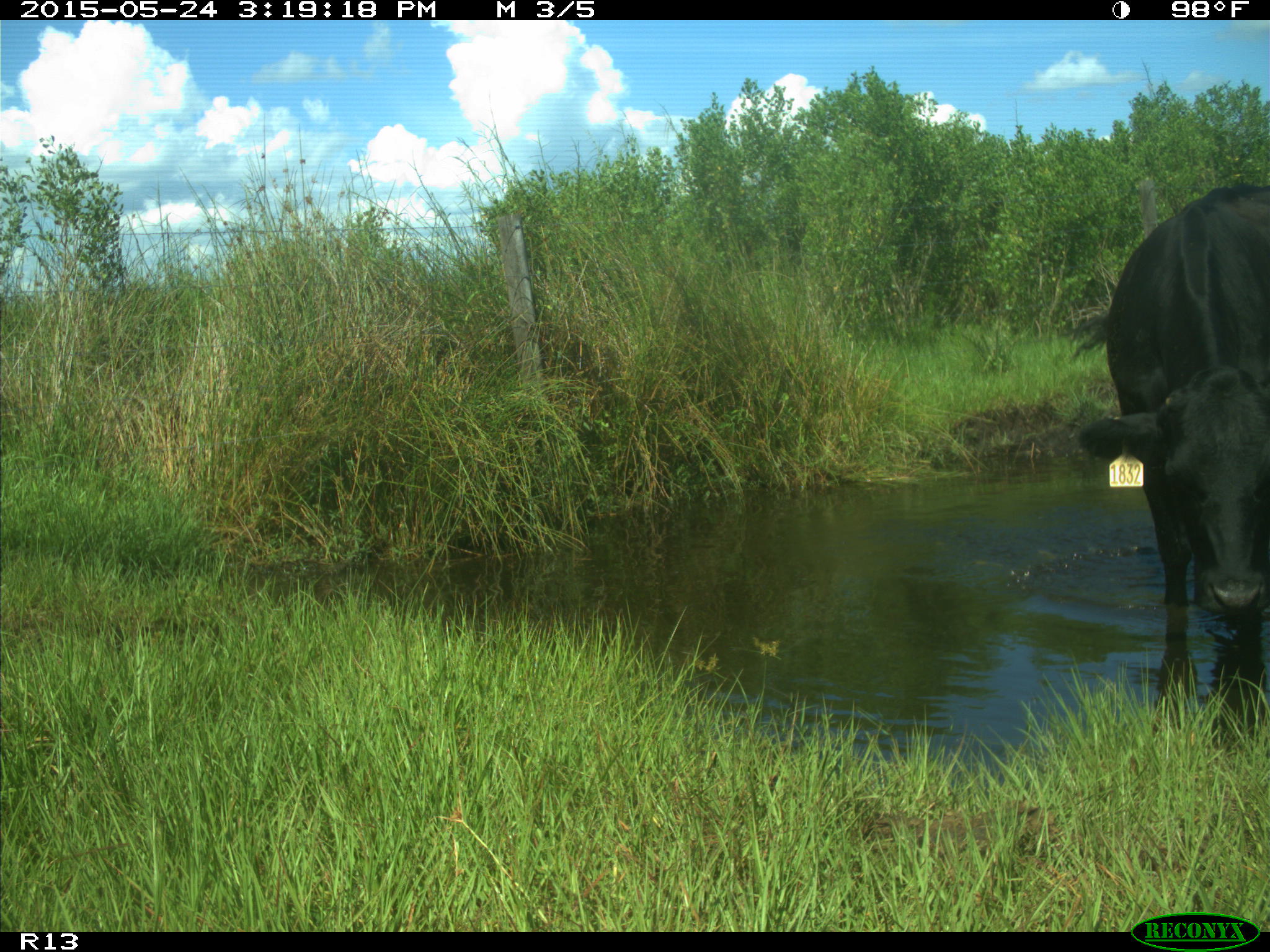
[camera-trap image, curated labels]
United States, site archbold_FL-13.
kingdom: Animalia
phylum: Chordata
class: Mammalia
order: Artiodactyla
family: Bovidae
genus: Bos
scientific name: Bos taurus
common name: domestic cow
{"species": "Bos taurus (domestic cow)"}